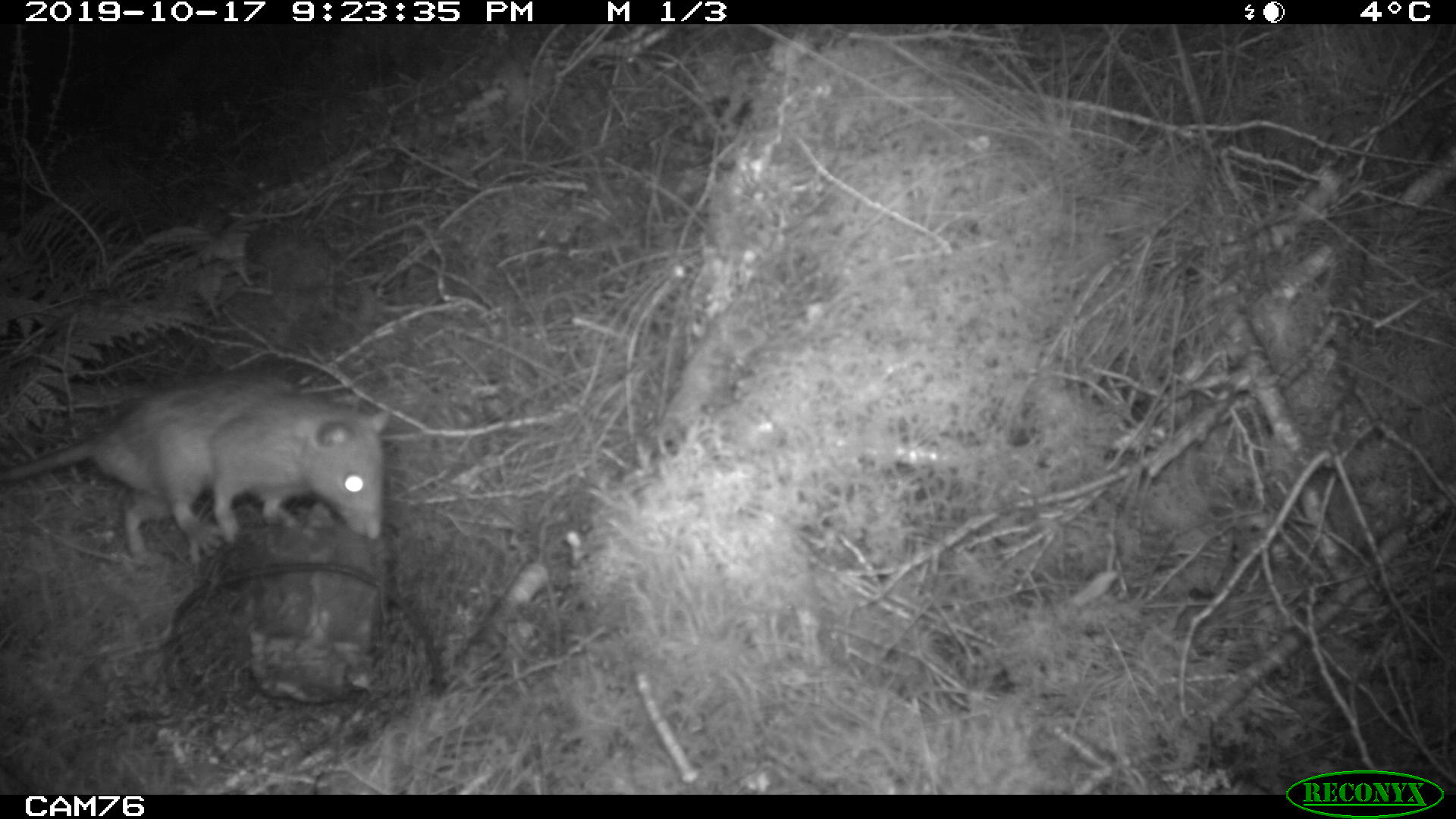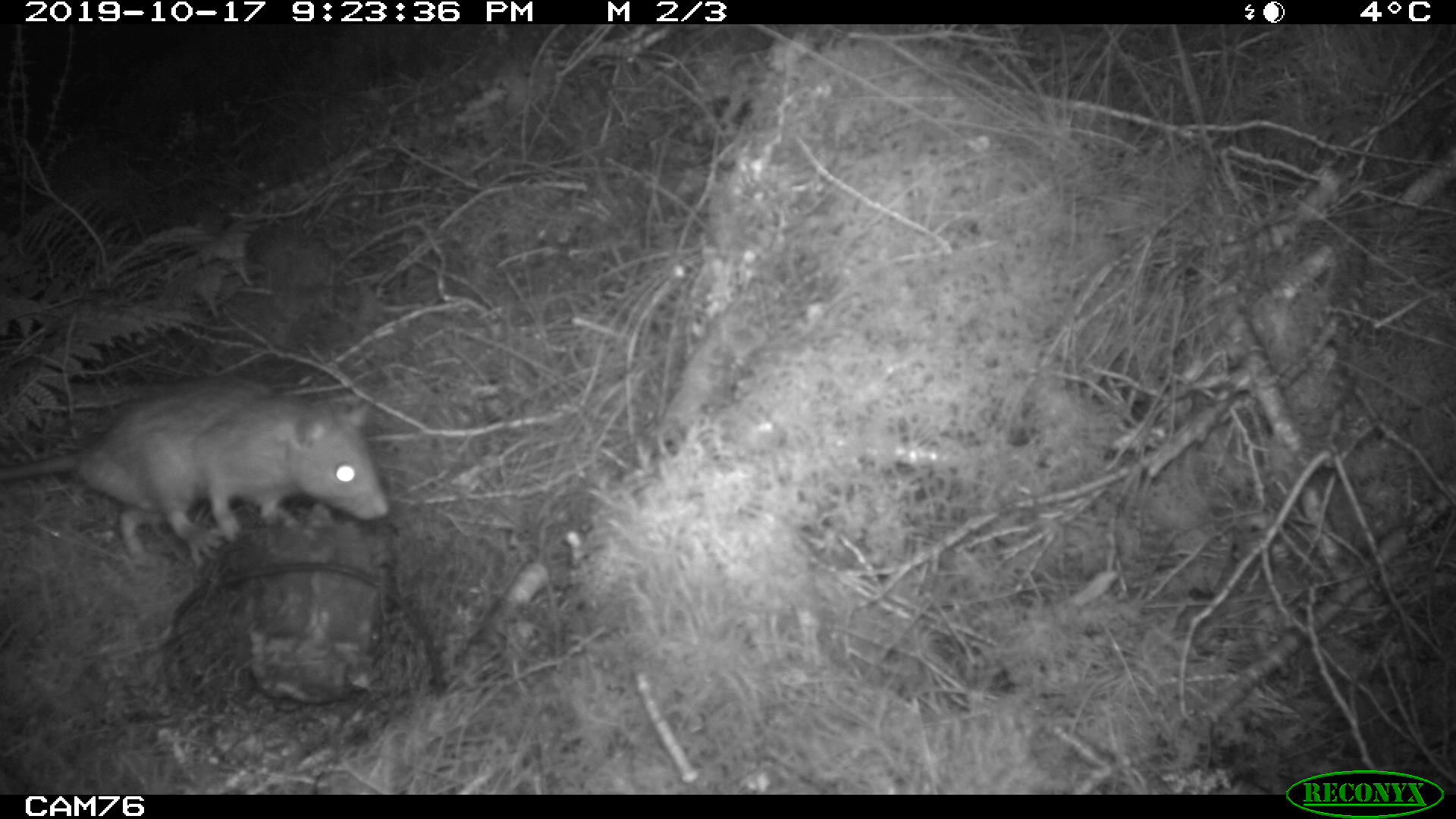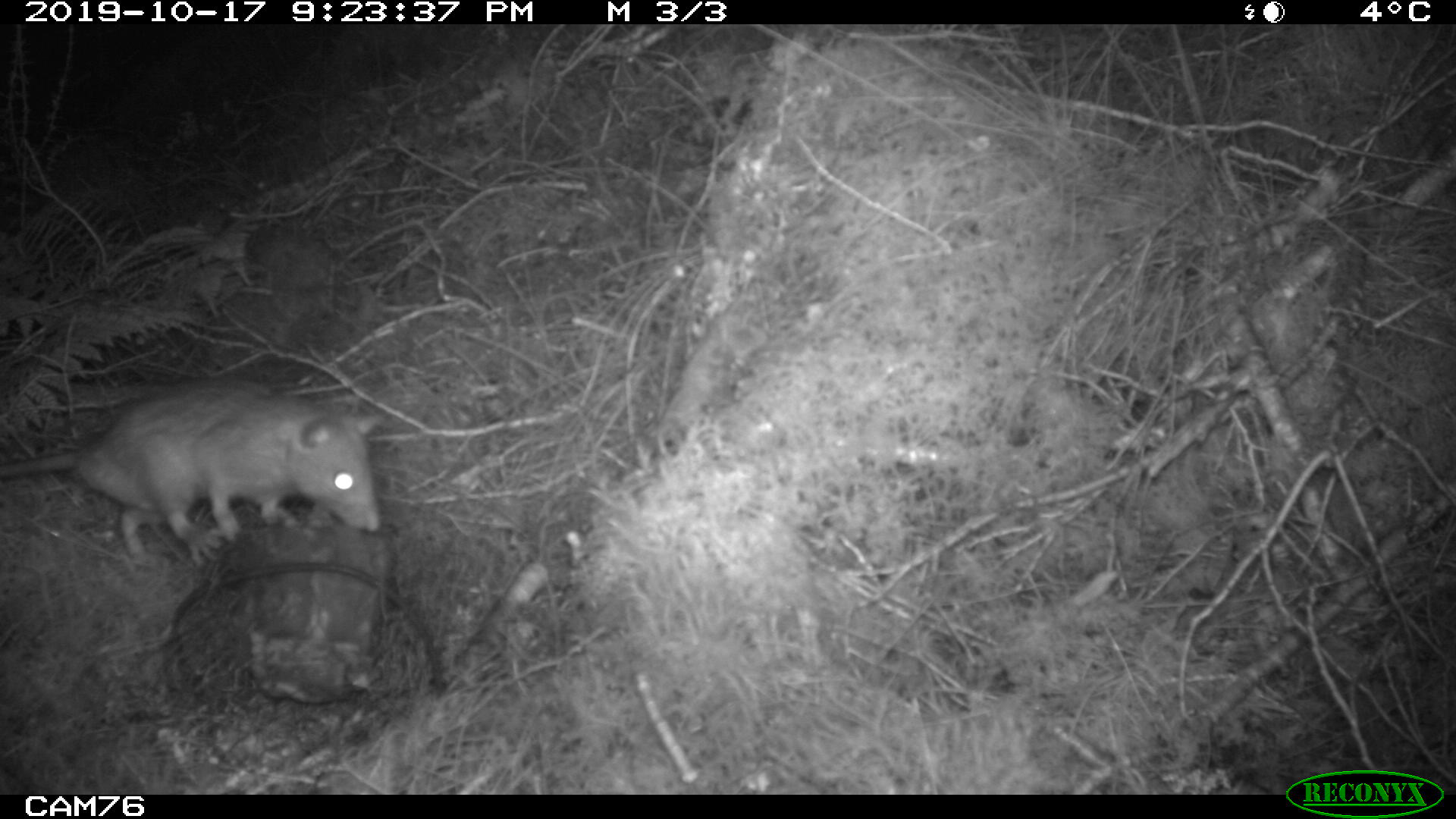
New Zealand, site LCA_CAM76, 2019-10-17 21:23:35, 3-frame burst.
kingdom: Animalia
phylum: Chordata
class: Mammalia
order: Rodentia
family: Muridae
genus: Rattus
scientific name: Rattus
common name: rat